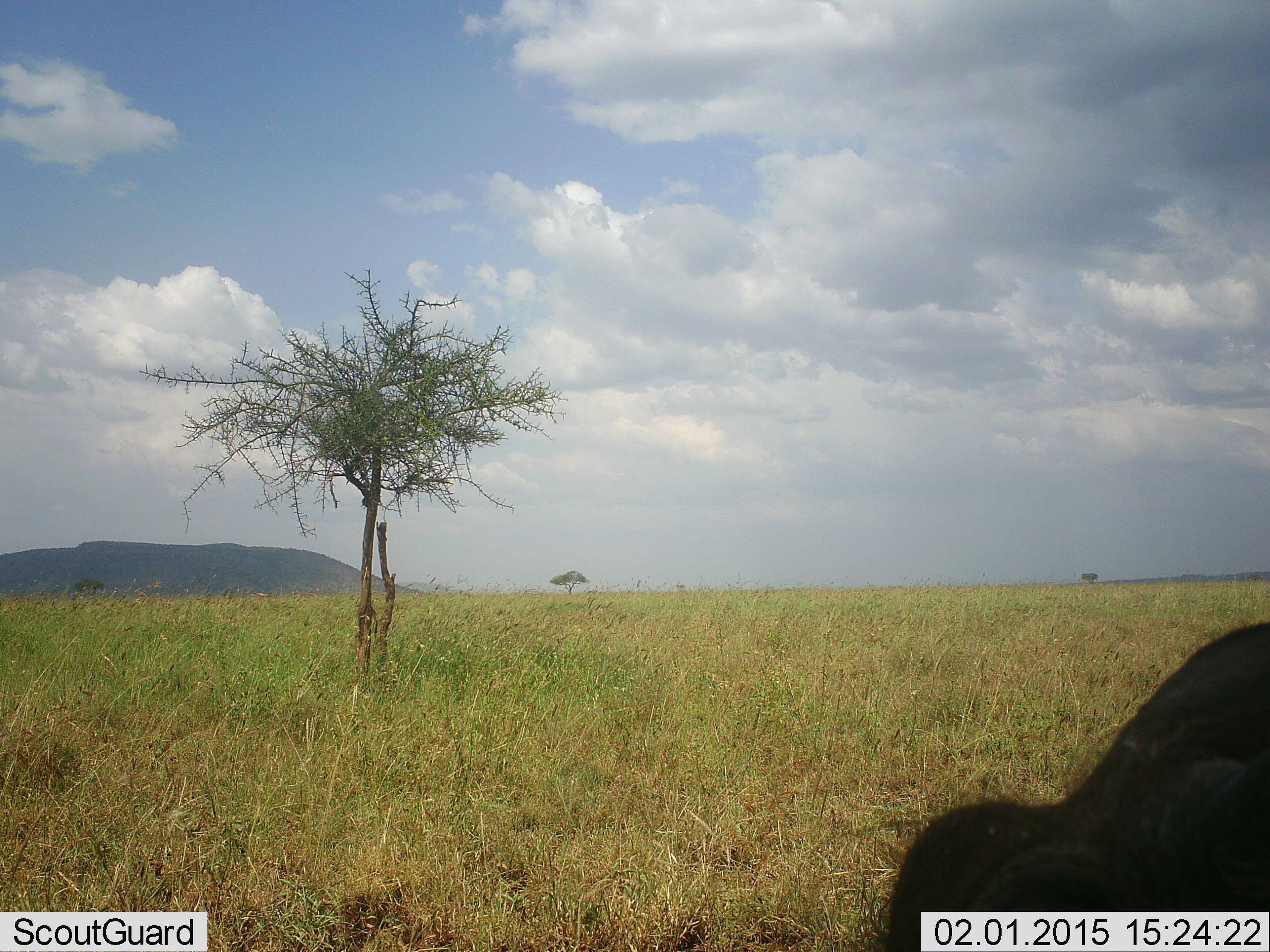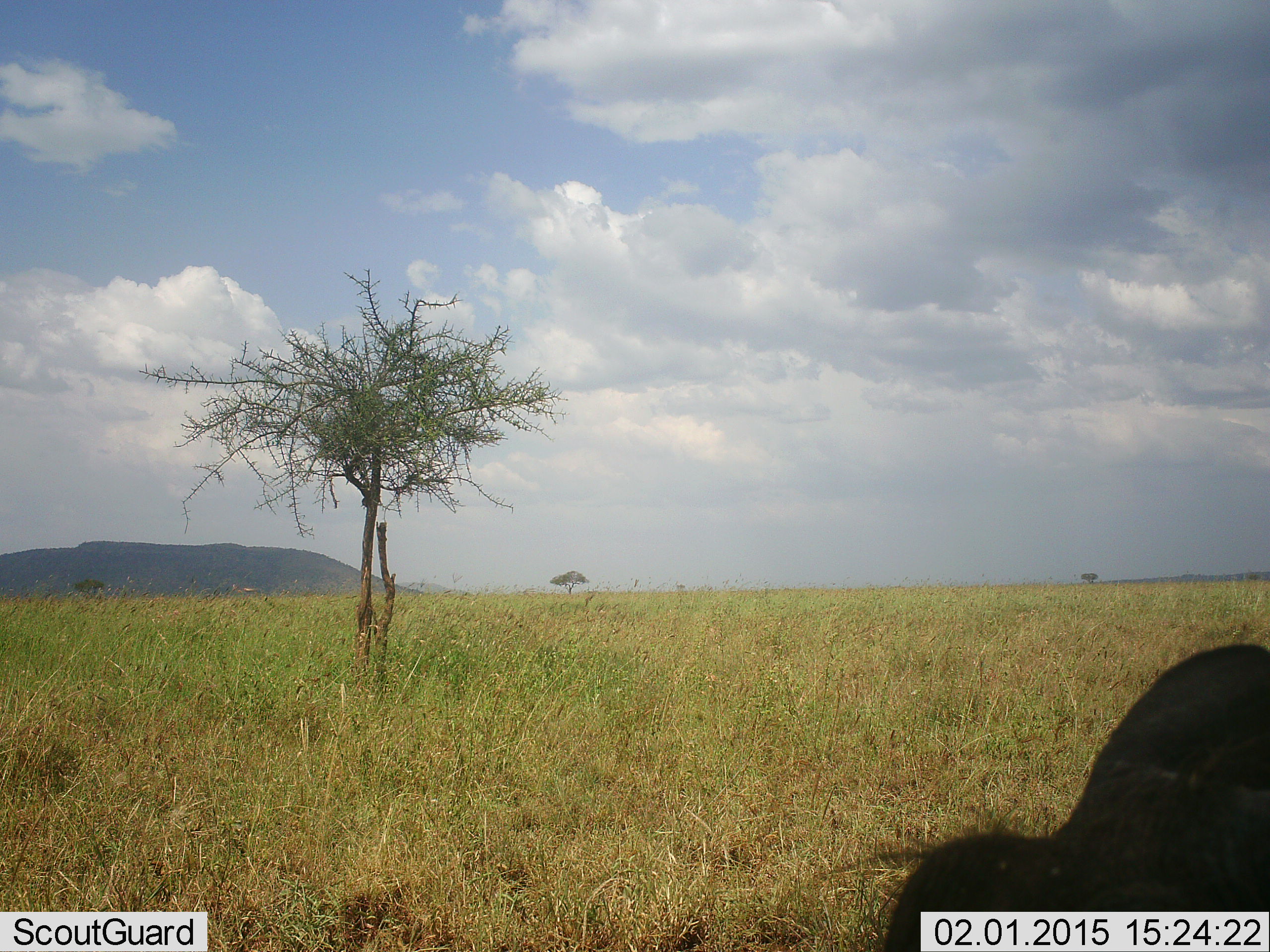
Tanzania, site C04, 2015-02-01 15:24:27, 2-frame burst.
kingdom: Animalia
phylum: Chordata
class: Mammalia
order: Artiodactyla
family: Bovidae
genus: Connochaetes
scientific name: Connochaetes taurinus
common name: blue wildebeest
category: wildebeest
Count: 1.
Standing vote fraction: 80%.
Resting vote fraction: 0%.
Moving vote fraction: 0%.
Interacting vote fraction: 0%.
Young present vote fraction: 0%.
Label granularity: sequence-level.